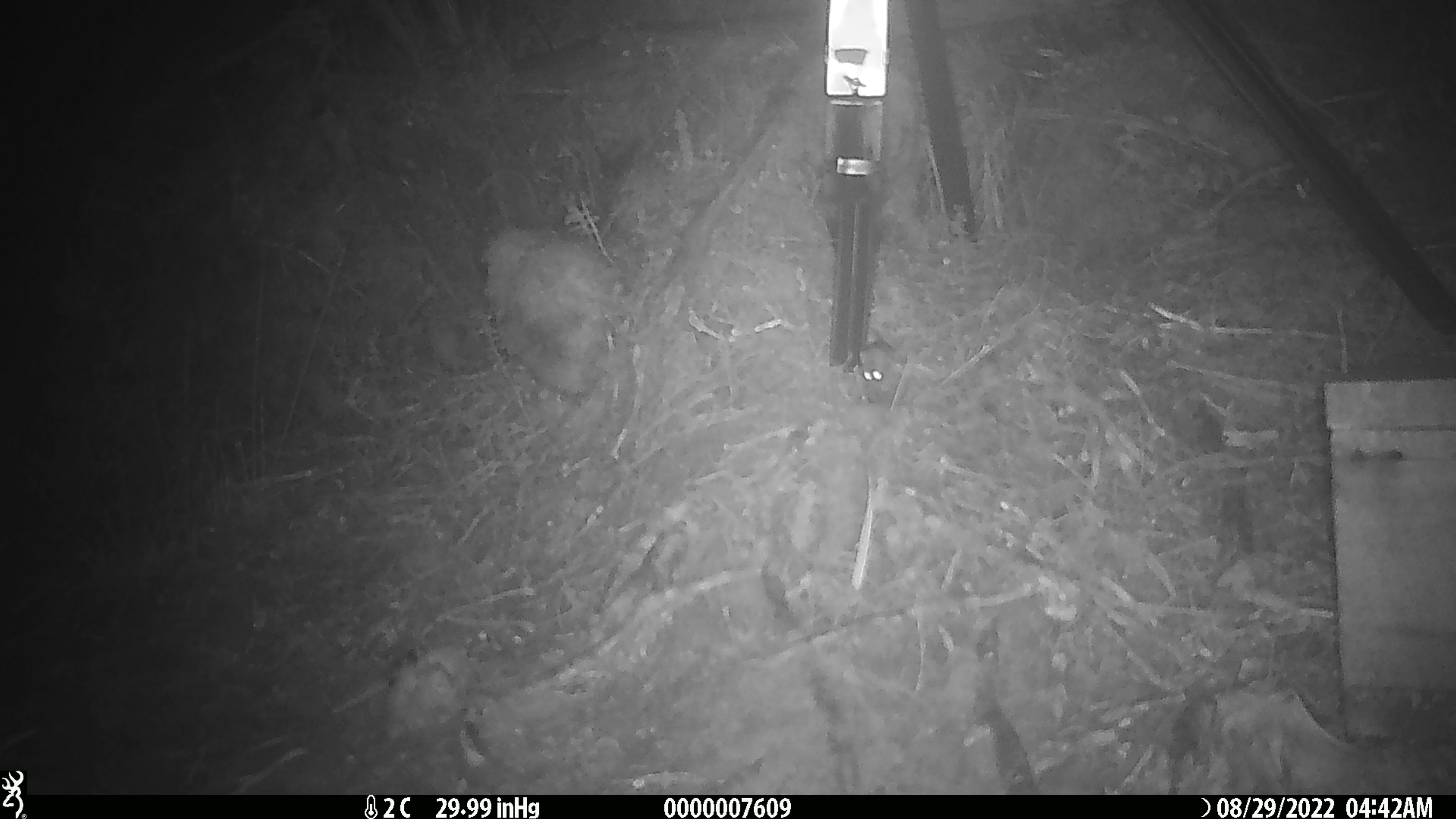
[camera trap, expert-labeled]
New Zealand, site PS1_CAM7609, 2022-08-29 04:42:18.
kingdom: Animalia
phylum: Chordata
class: Mammalia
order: Rodentia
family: Muridae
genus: Mus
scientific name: Mus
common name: mouse